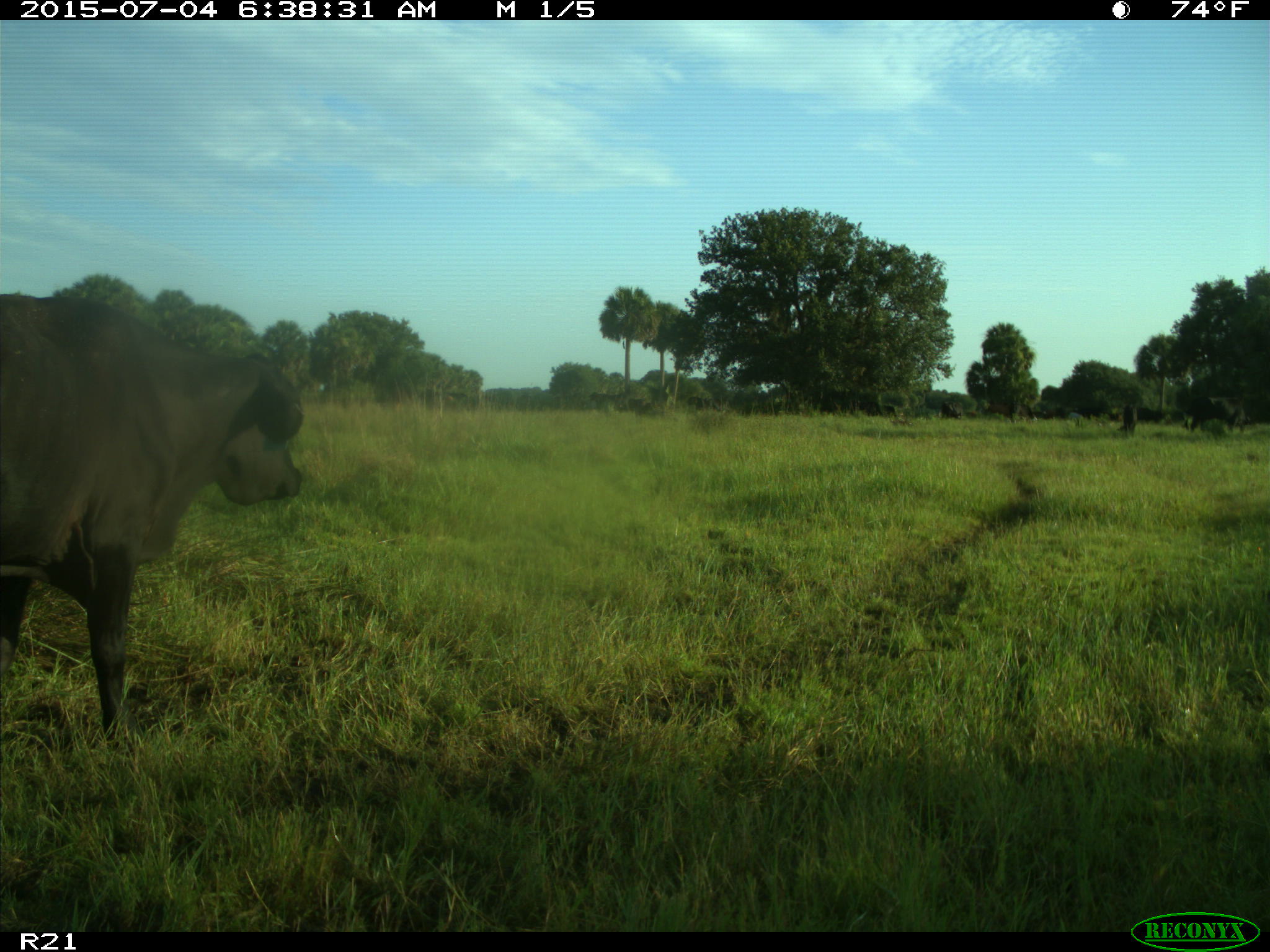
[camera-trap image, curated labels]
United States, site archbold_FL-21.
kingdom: Animalia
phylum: Chordata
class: Mammalia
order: Artiodactyla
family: Bovidae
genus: Bos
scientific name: Bos taurus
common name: domestic cow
Bos taurus (domestic cow).